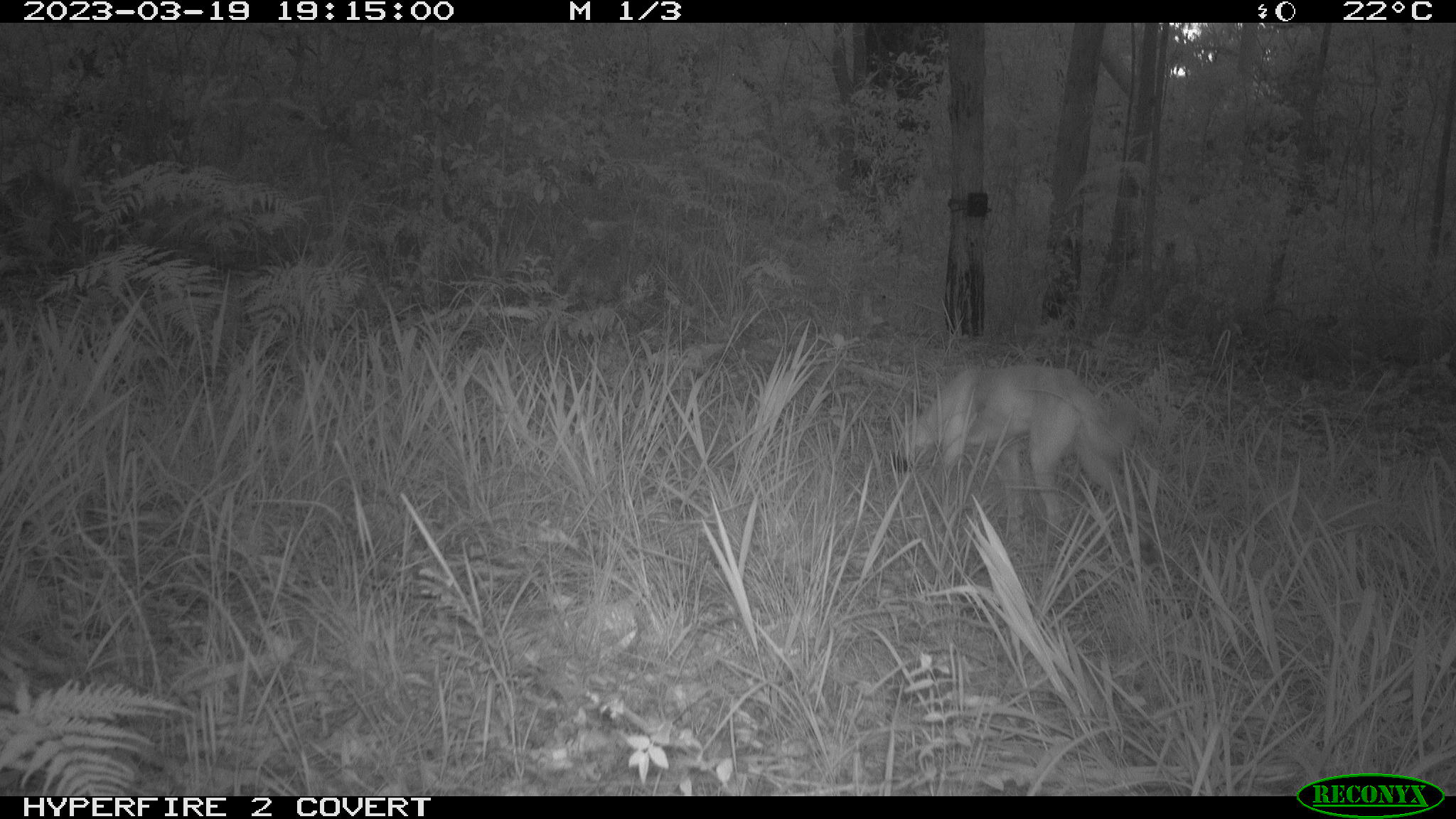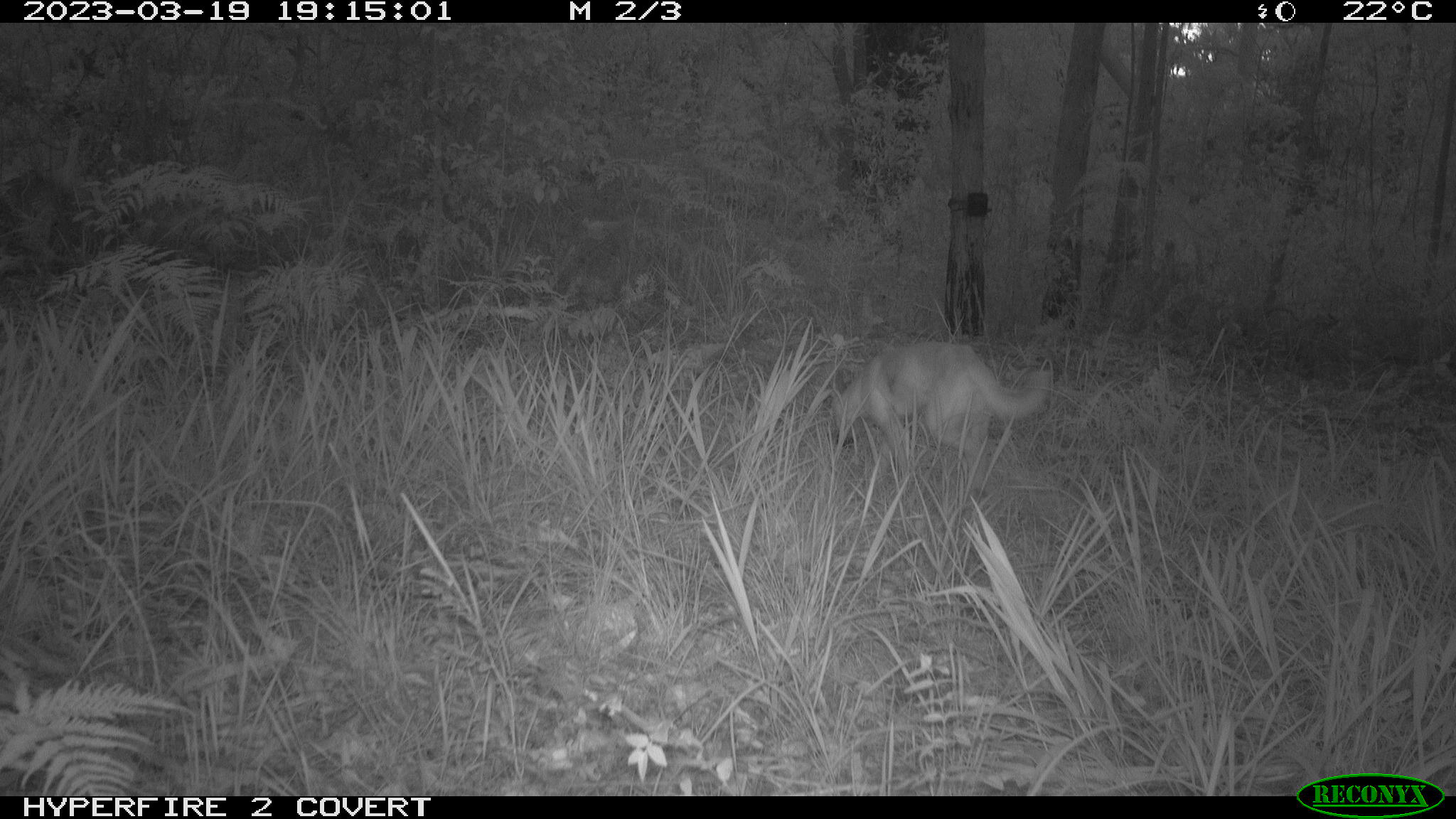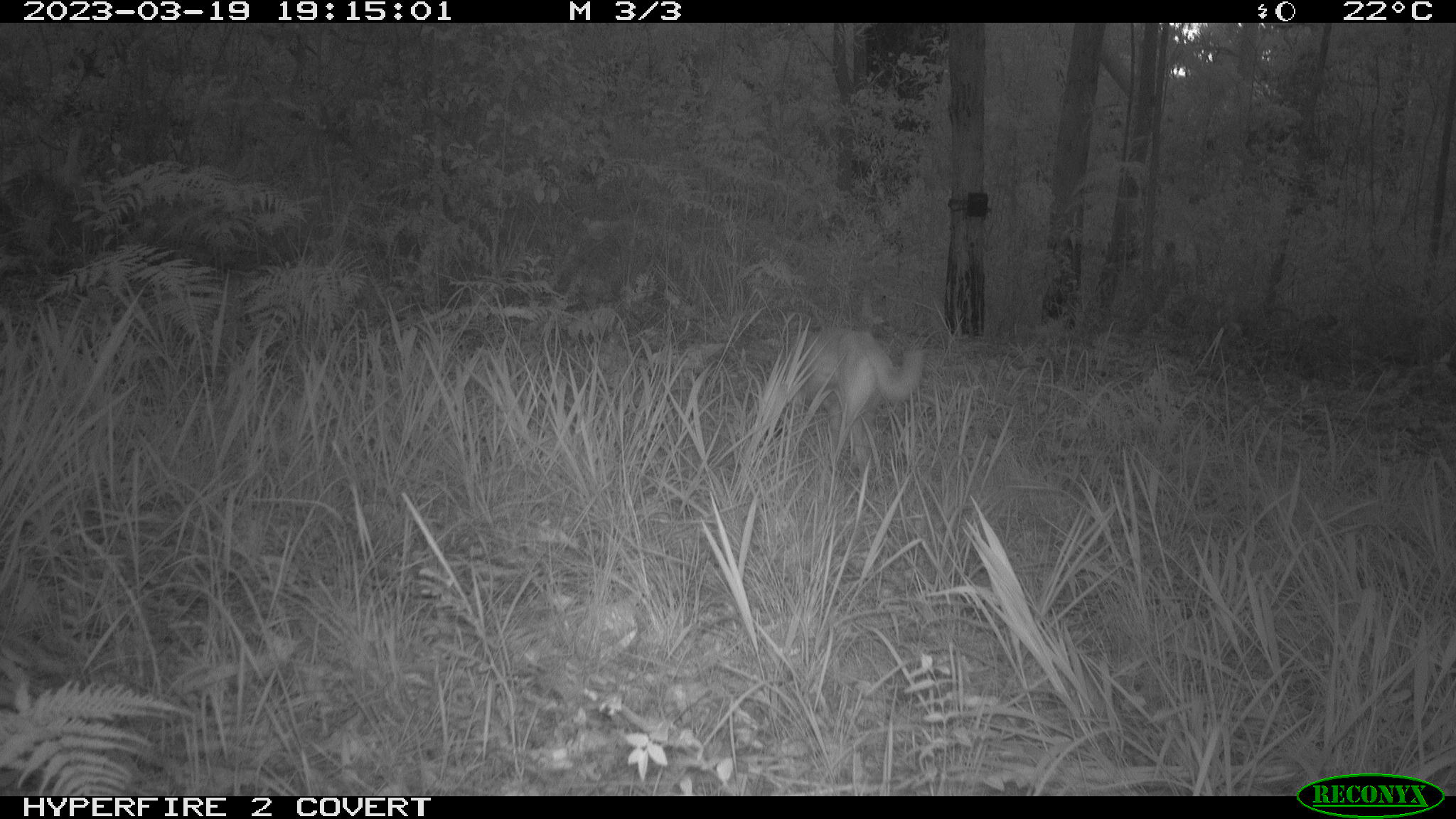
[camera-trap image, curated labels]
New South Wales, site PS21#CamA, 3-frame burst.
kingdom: Animalia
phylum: Chordata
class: Mammalia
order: Carnivora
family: Canidae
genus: Canis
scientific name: Canis familiaris dingo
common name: dingo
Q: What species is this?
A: Dingo (Canis familiaris dingo).